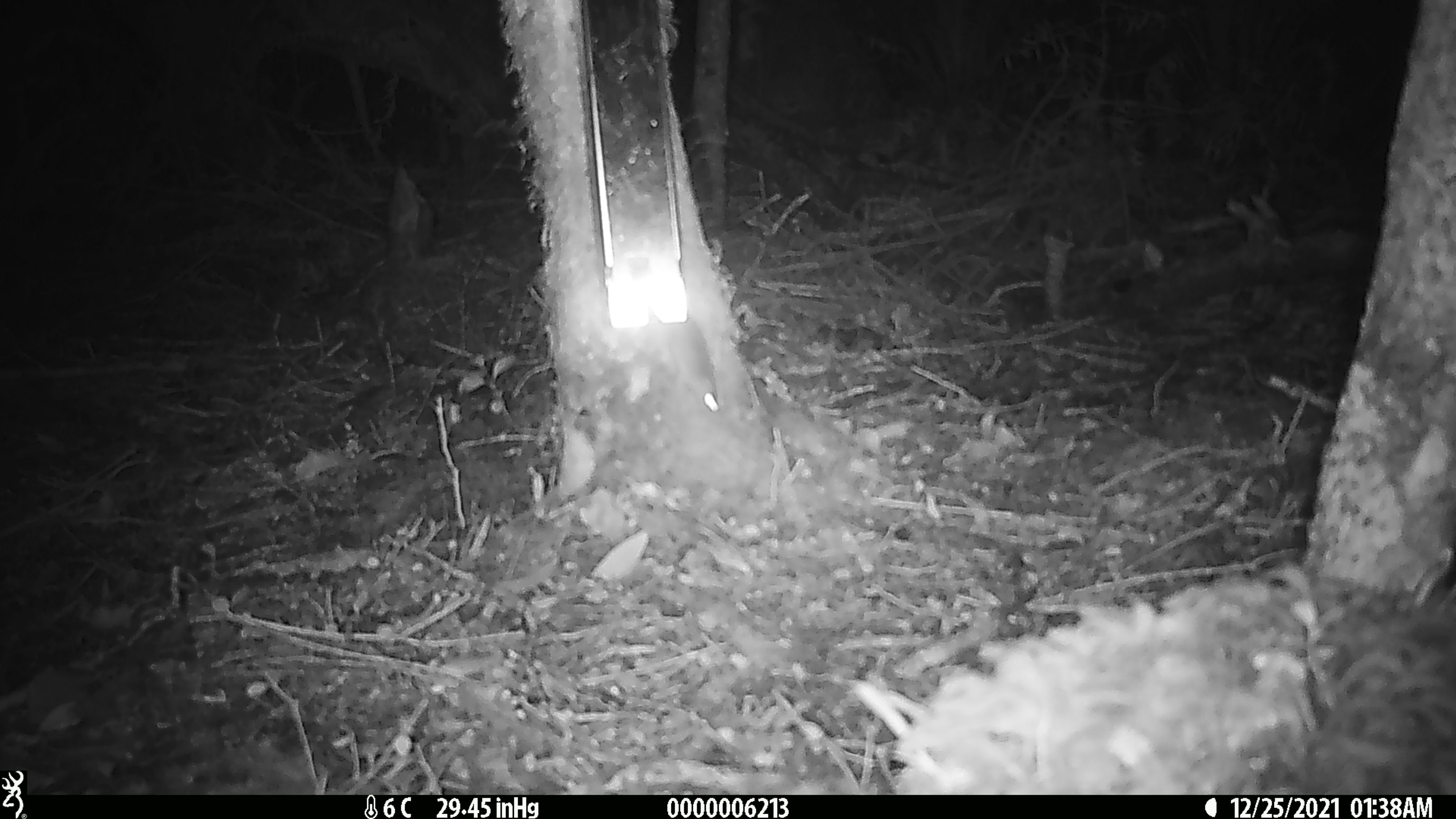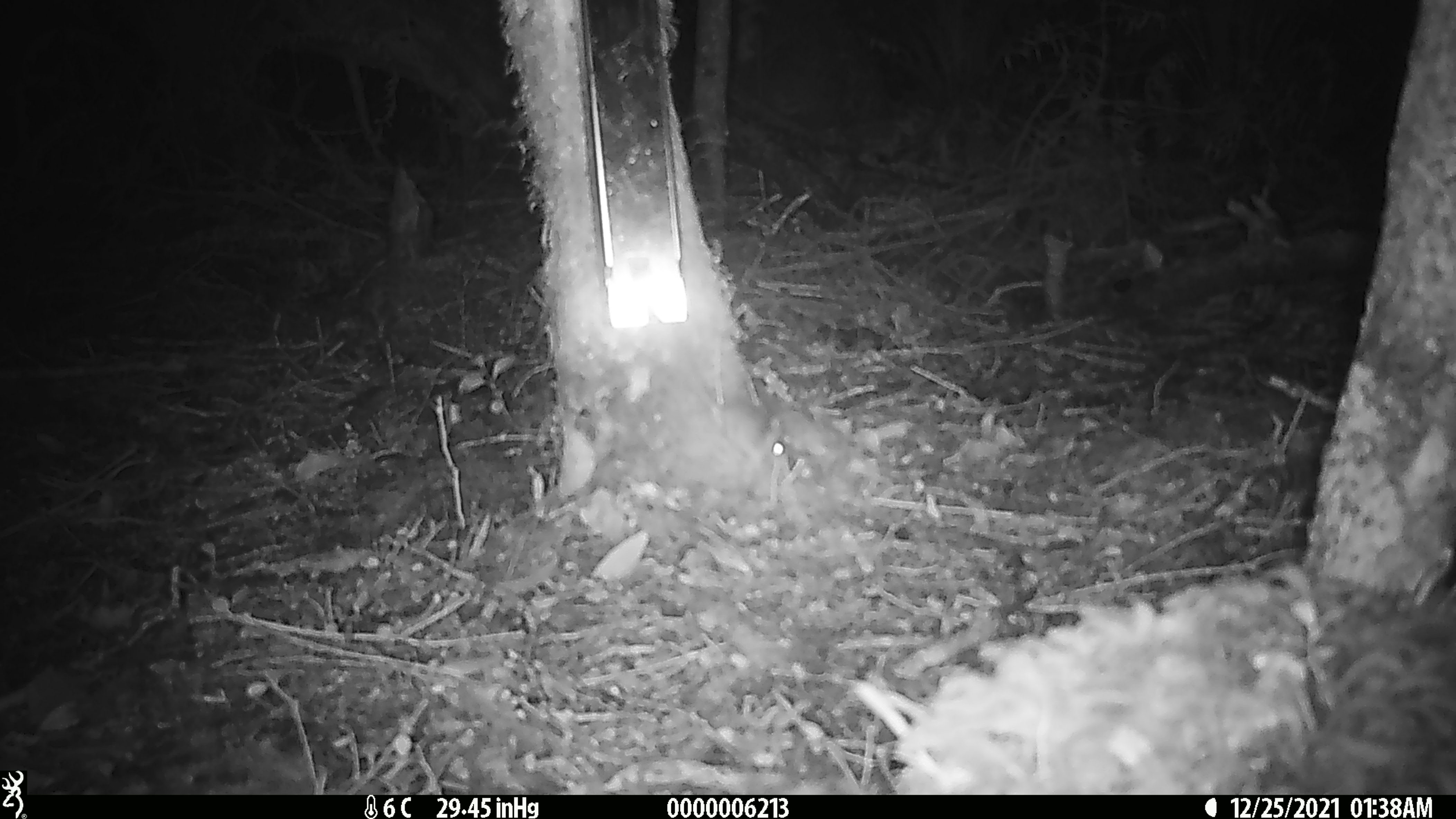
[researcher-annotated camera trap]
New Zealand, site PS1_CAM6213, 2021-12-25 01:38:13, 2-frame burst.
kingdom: Animalia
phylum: Chordata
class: Mammalia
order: Rodentia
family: Muridae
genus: Mus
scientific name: Mus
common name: mouse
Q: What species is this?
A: Mouse (Mus).